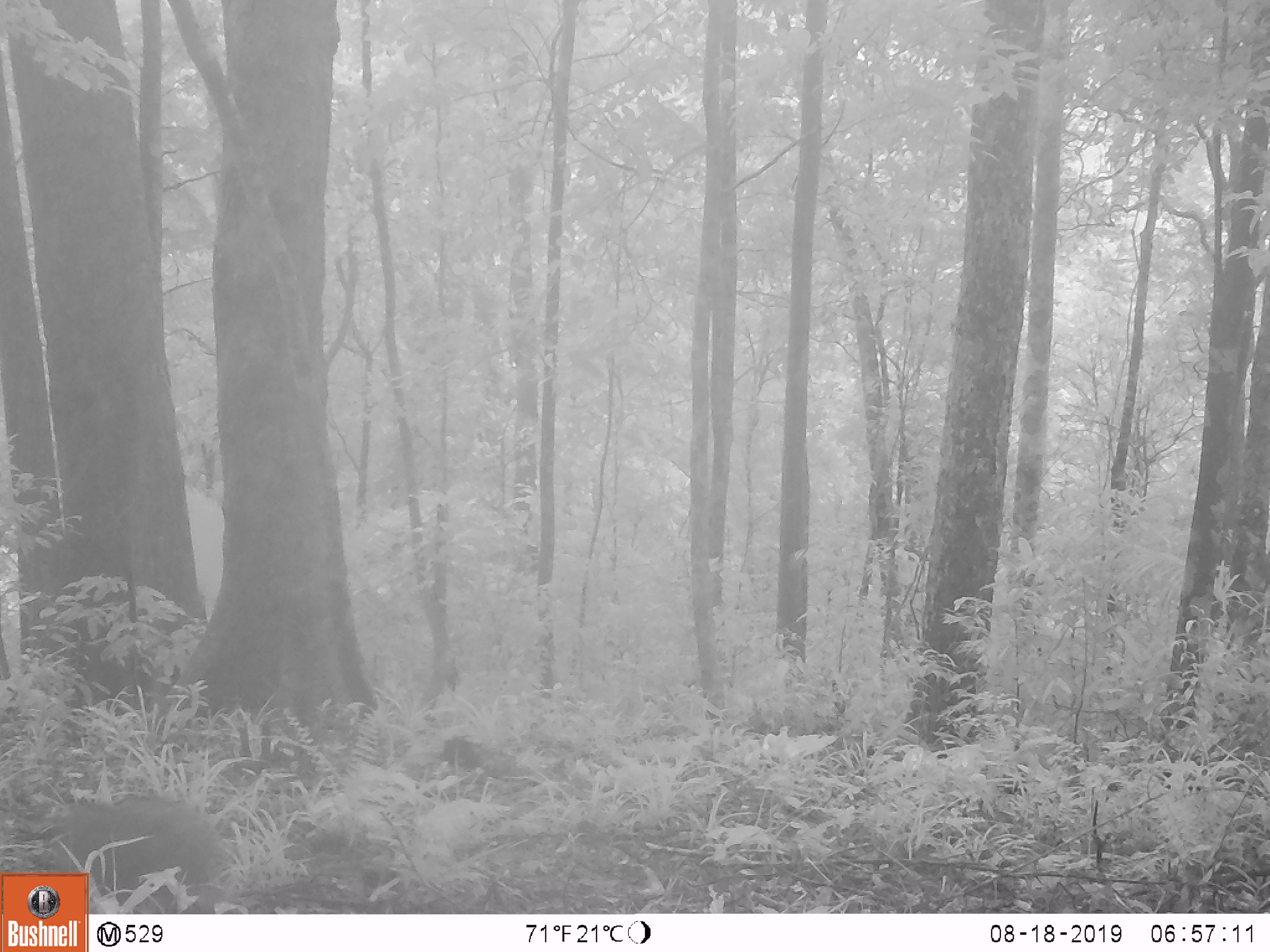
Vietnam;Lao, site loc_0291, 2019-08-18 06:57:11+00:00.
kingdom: Animalia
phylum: Chordata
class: Mammalia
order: Artiodactyla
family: Suidae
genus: Sus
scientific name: Sus scrofa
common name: eurasian wild pig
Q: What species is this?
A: Eurasian wild pig (Sus scrofa).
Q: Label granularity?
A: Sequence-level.